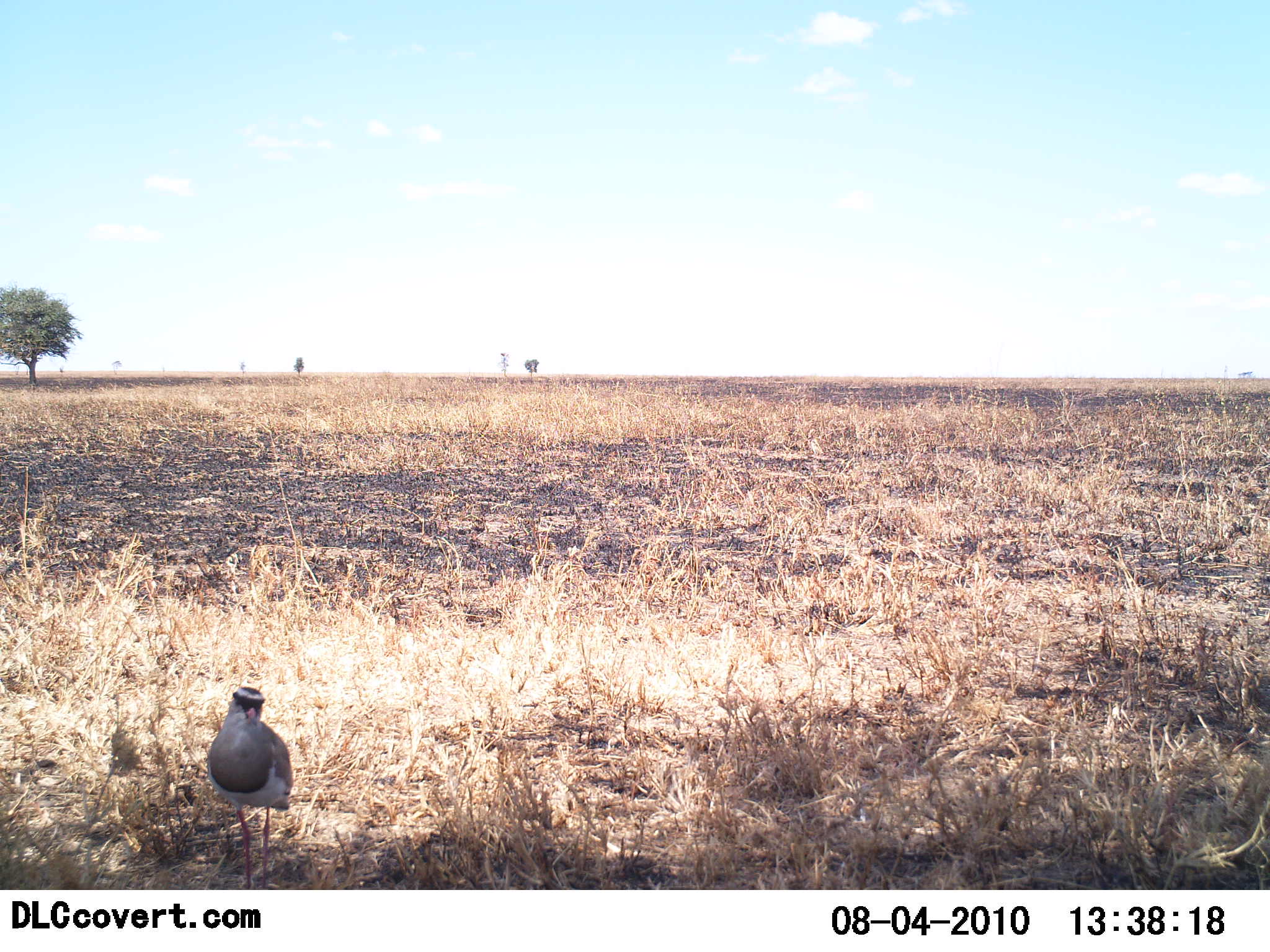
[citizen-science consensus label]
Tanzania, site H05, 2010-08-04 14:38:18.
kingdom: Animalia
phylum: Chordata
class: Aves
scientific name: Aves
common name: bird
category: otherbird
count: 1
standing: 100%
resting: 0%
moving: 0%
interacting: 0%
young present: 0%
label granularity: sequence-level